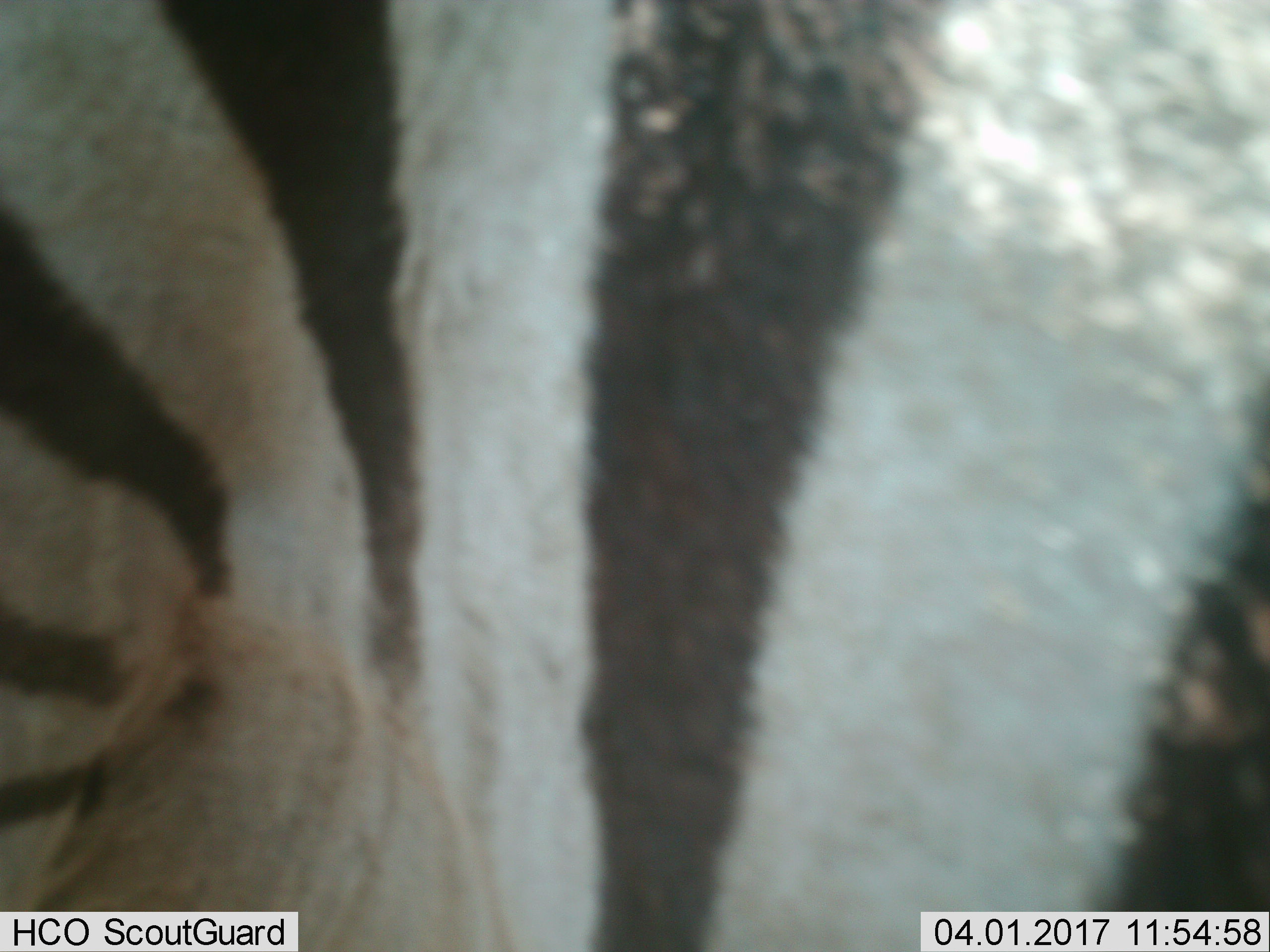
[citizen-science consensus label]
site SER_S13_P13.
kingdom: Animalia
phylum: Chordata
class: Mammalia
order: Perissodactyla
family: Equidae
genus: Equus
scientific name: Equus quagga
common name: plains zebra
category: zebraplains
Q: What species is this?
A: Zebraplains (plains zebra) (Equus quagga).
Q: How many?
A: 1.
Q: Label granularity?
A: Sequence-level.